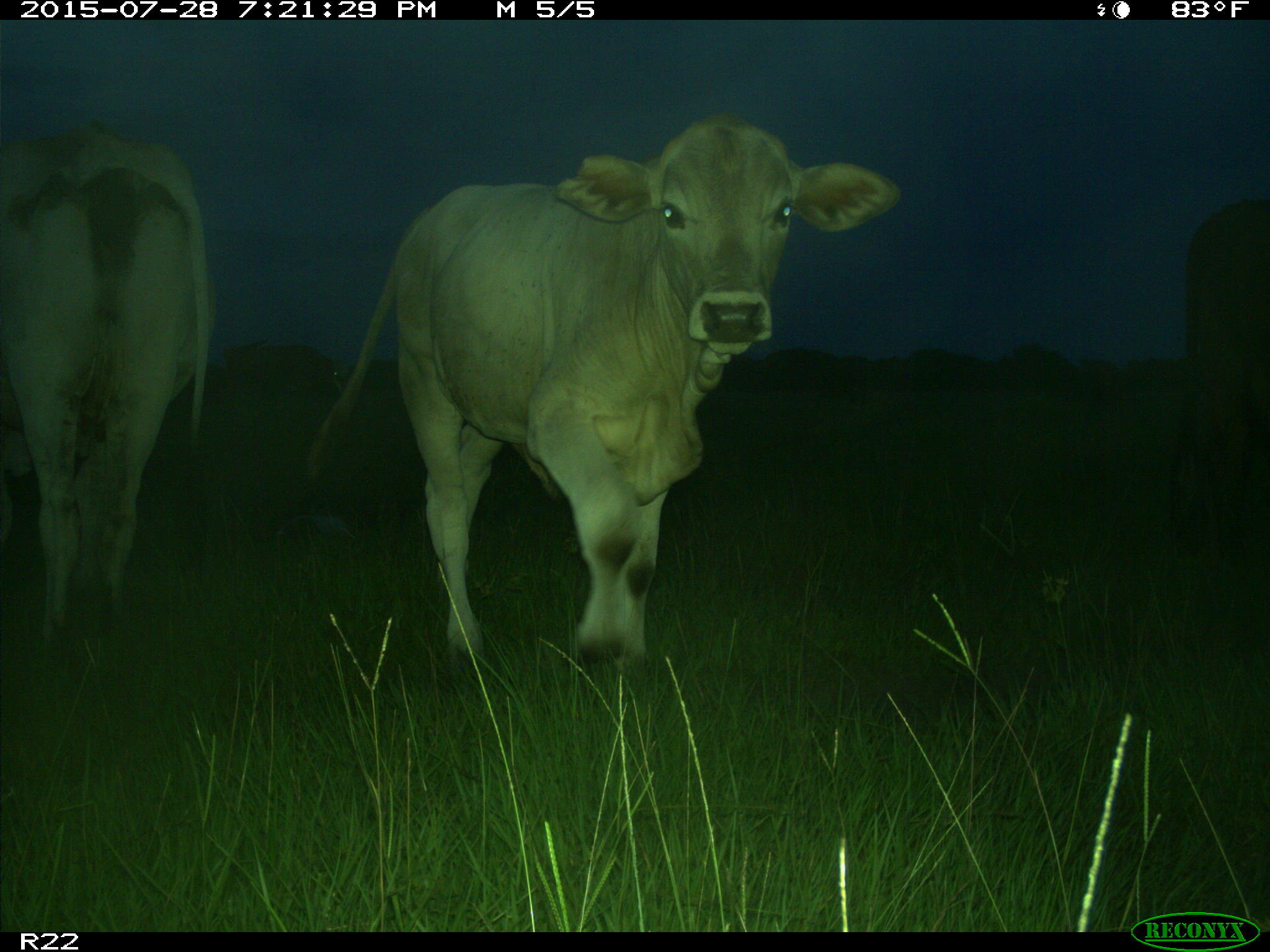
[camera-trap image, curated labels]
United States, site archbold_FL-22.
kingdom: Animalia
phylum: Chordata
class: Mammalia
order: Artiodactyla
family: Bovidae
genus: Bos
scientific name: Bos taurus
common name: domestic cow